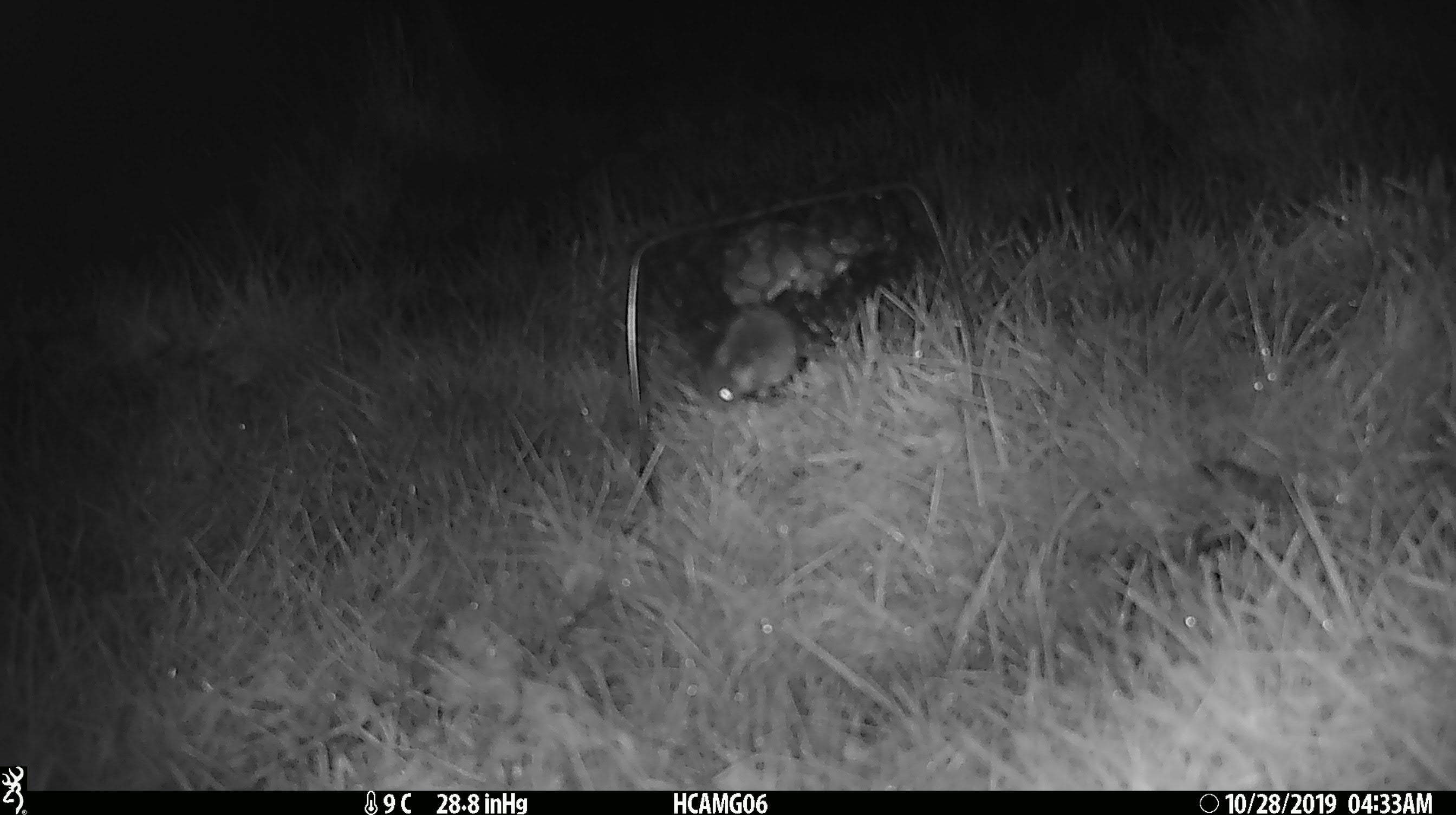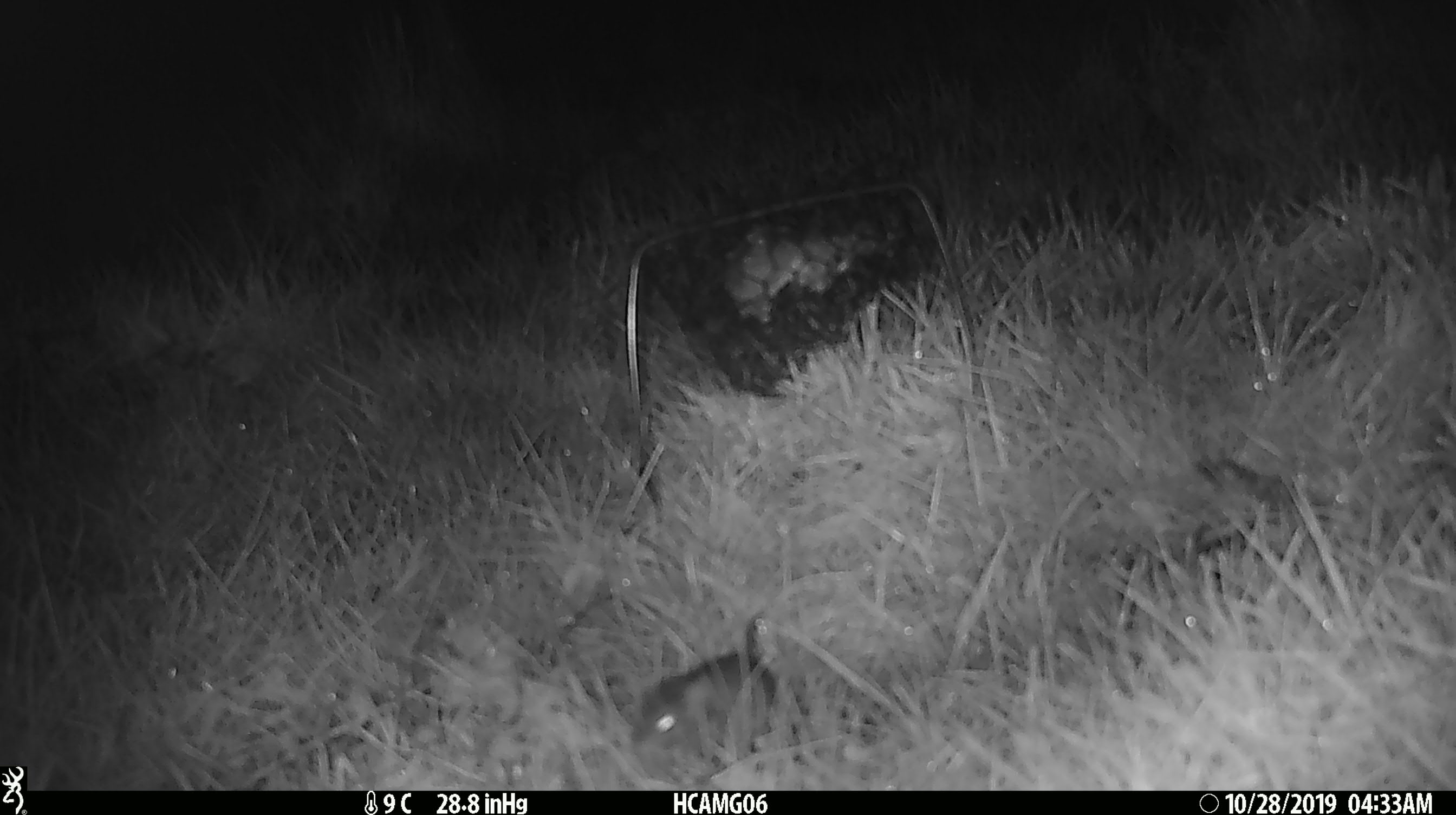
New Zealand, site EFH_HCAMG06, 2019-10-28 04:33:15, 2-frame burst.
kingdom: Animalia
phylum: Chordata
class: Mammalia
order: Rodentia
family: Muridae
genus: Mus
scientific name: Mus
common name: mouse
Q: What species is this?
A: Mouse (Mus).